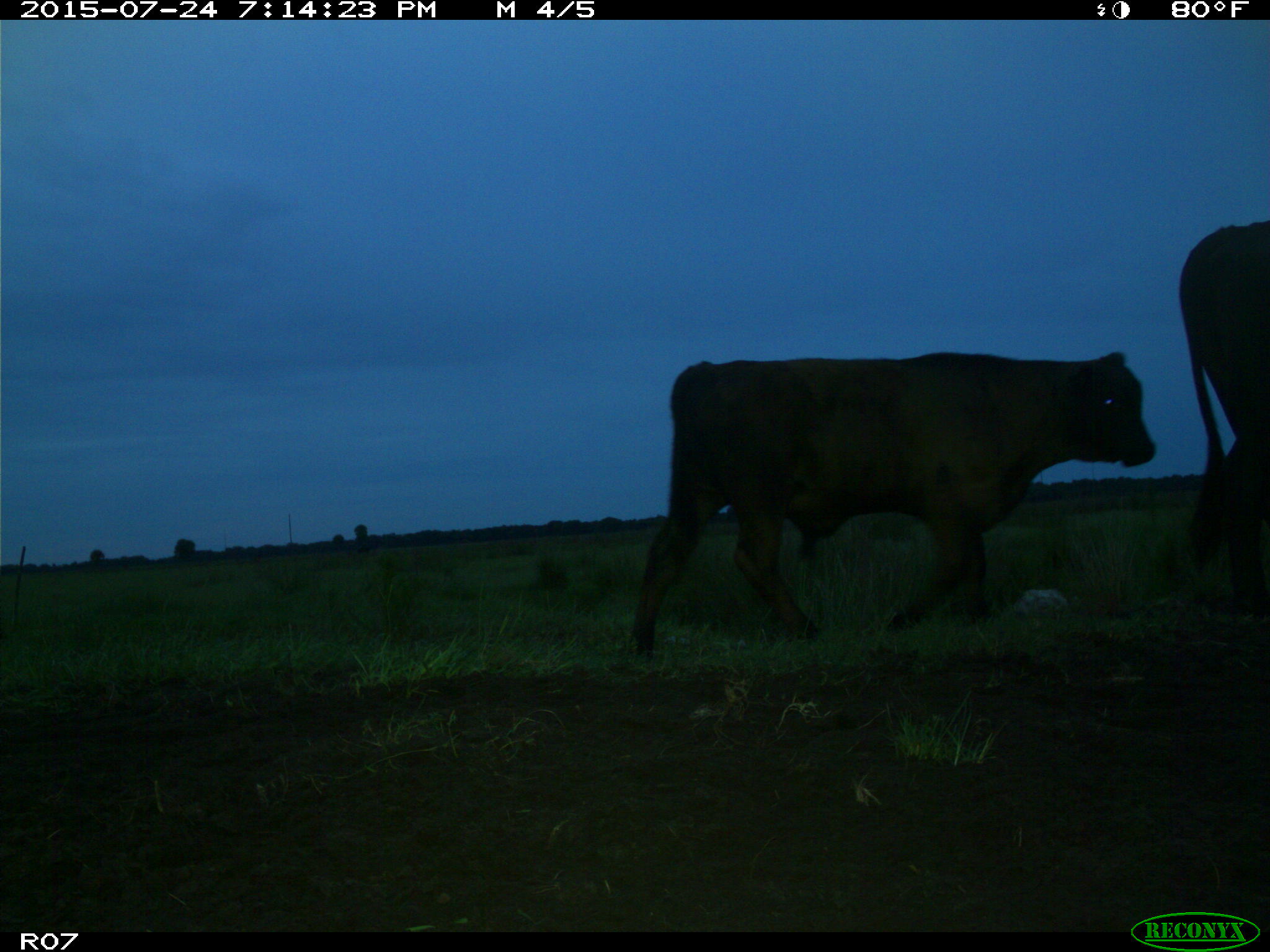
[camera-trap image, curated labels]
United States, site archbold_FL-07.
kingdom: Animalia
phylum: Chordata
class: Mammalia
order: Artiodactyla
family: Bovidae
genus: Bos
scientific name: Bos taurus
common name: domestic cow